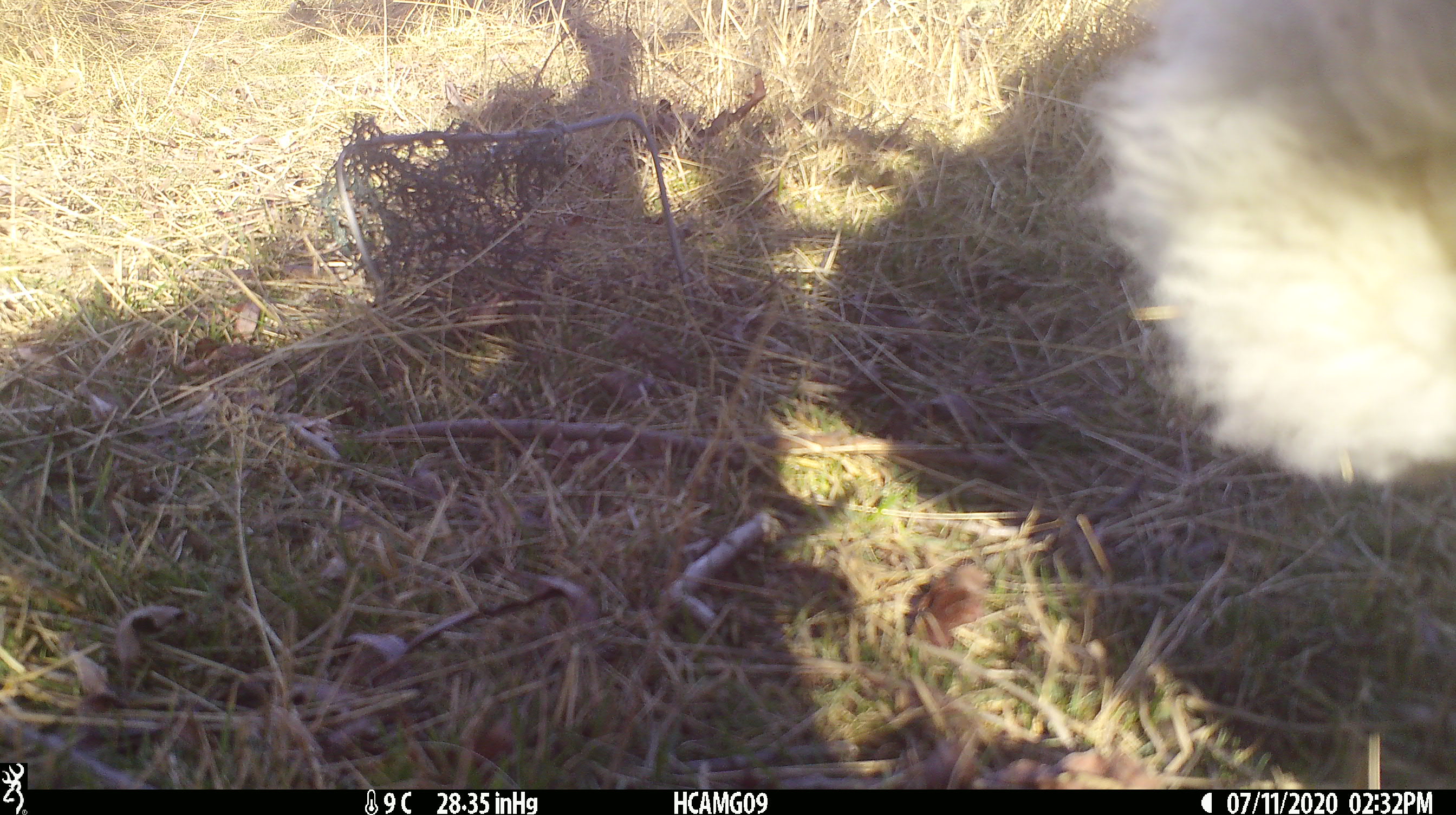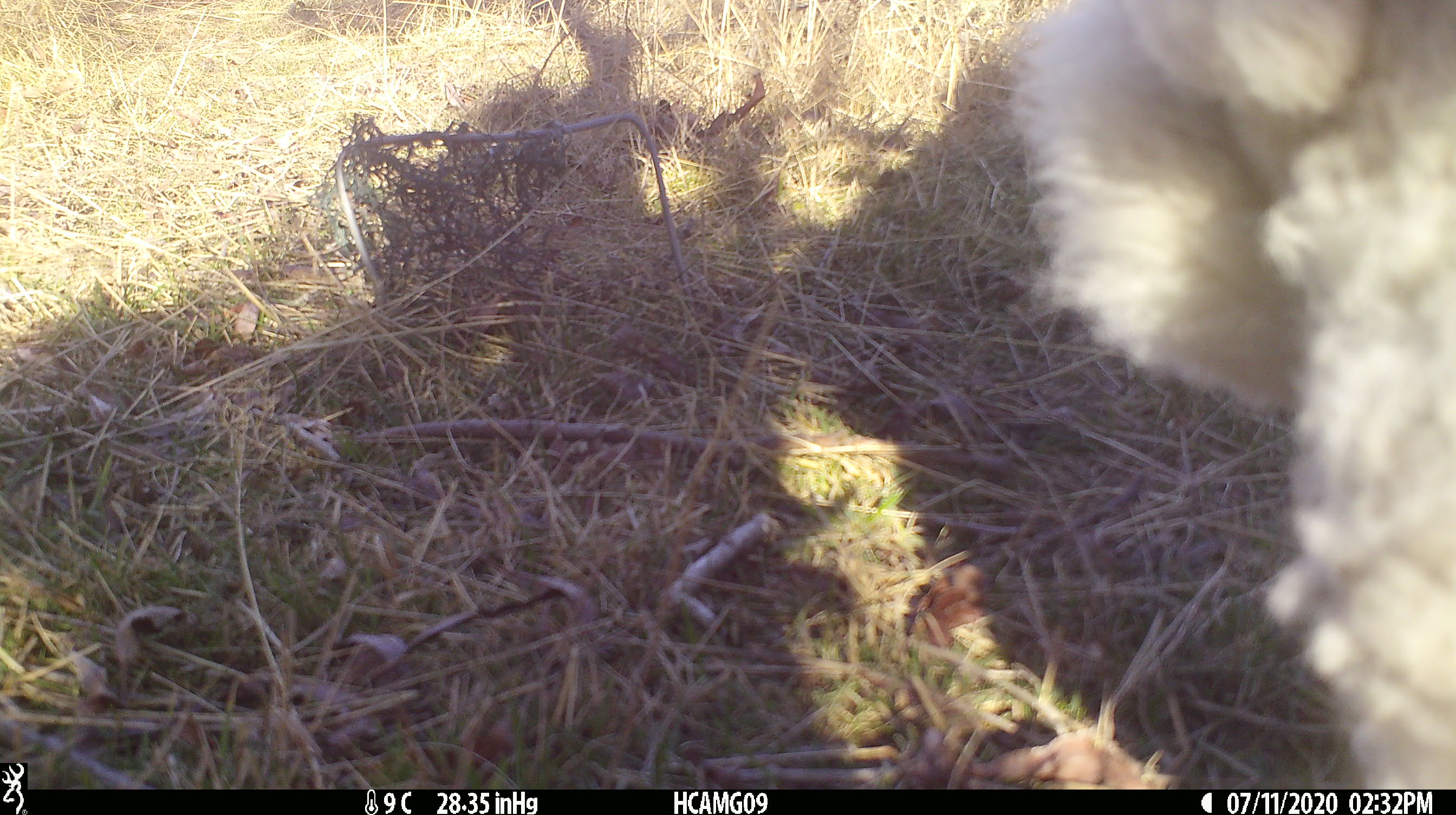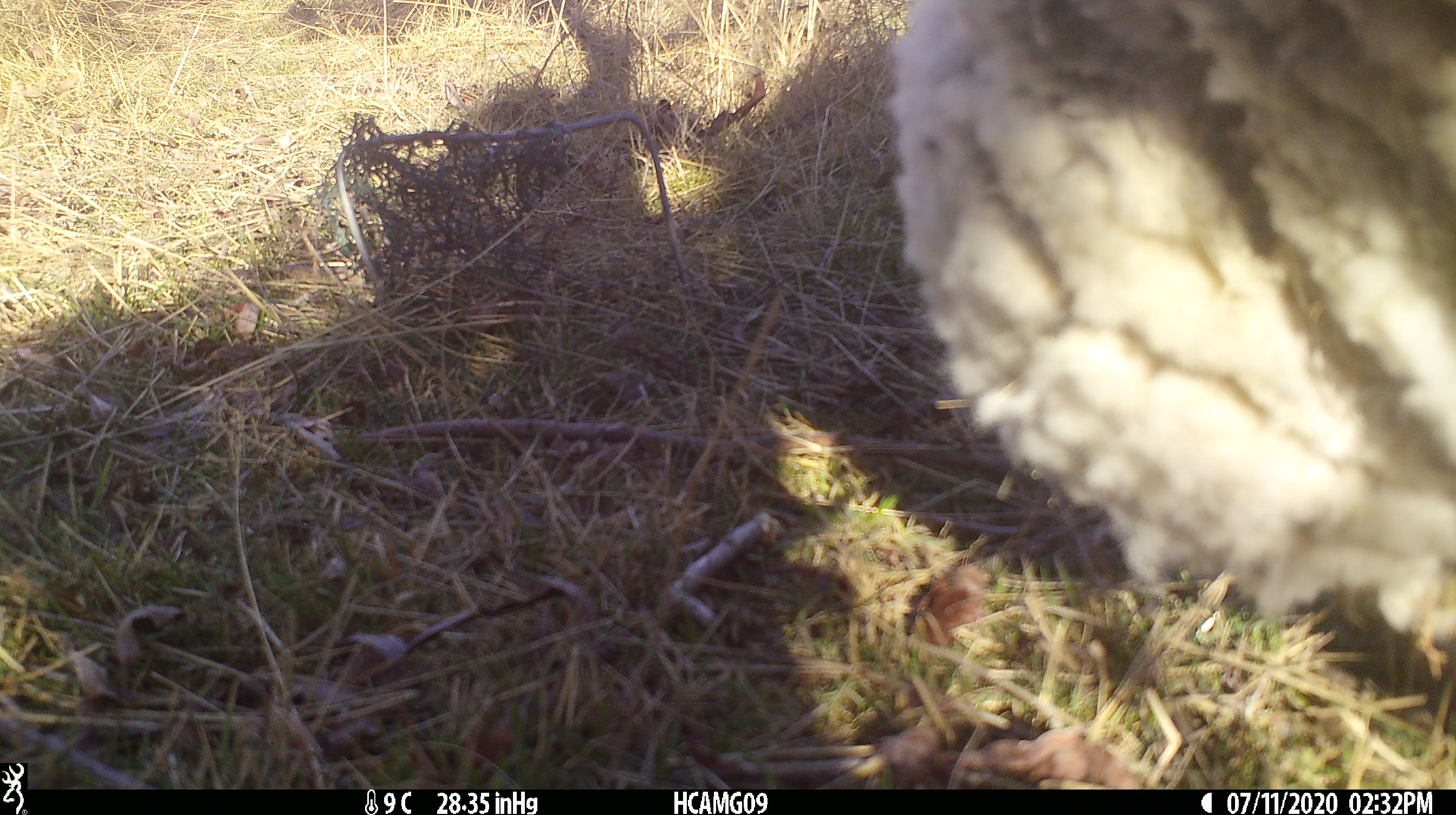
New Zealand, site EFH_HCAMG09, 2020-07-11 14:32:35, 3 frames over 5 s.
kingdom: Animalia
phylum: Chordata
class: Mammalia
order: Artiodactyla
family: Bovidae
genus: Ovis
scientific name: Ovis aries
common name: domestic sheep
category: sheep